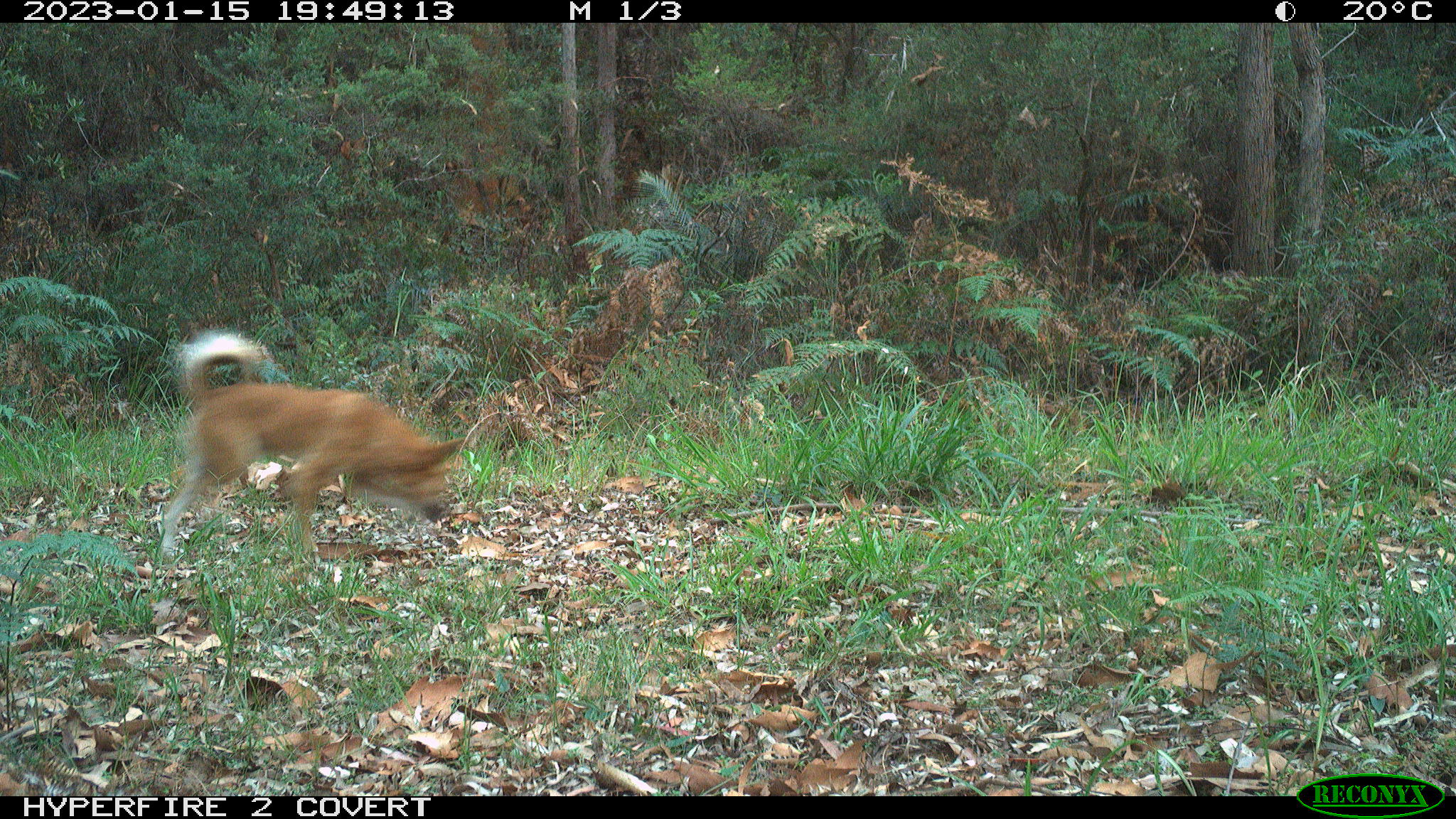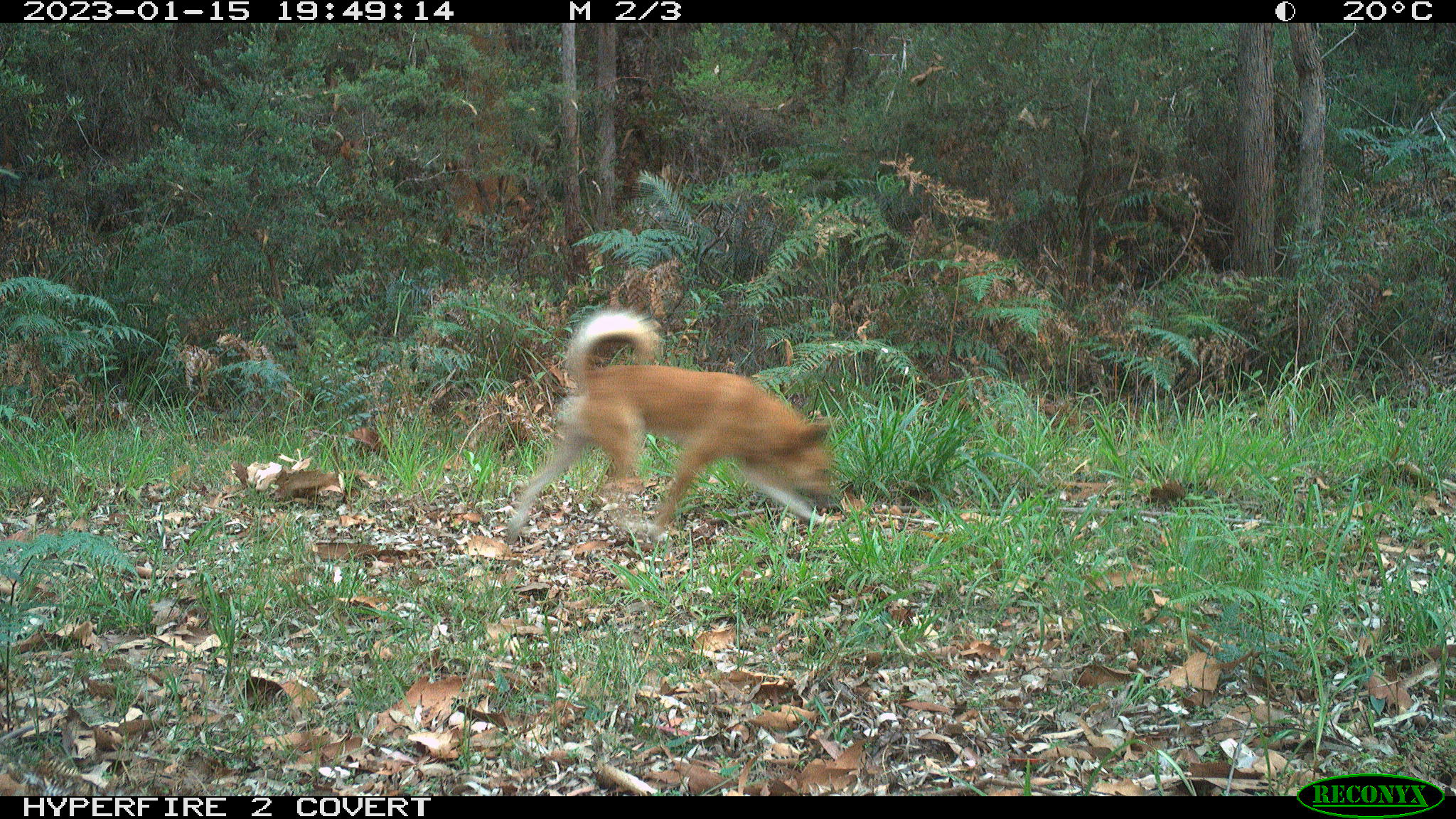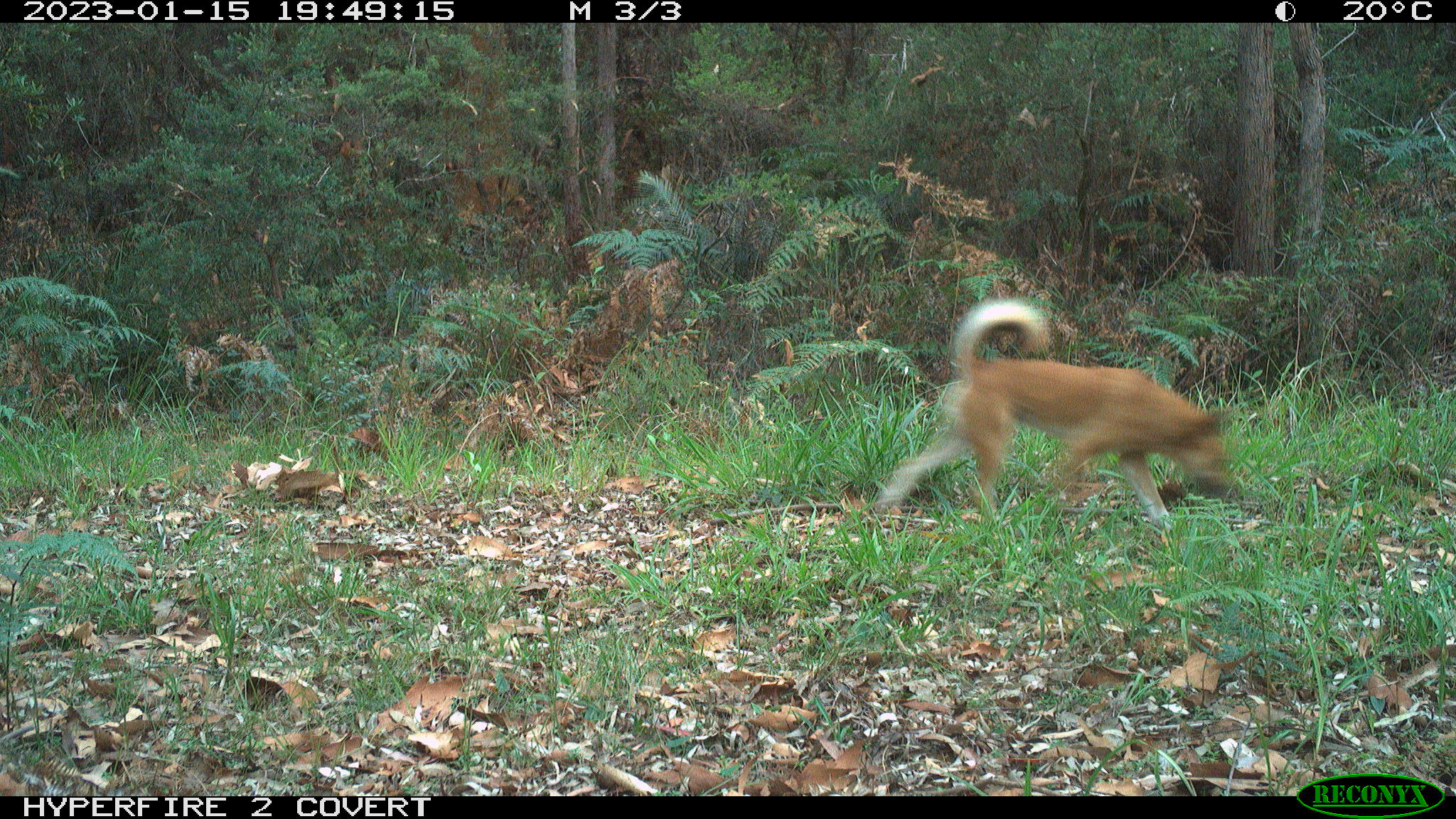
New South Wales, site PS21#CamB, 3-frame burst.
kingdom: Animalia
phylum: Chordata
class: Mammalia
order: Carnivora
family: Canidae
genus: Canis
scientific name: Canis familiaris dingo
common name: dingo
Dingo (Canis familiaris dingo).